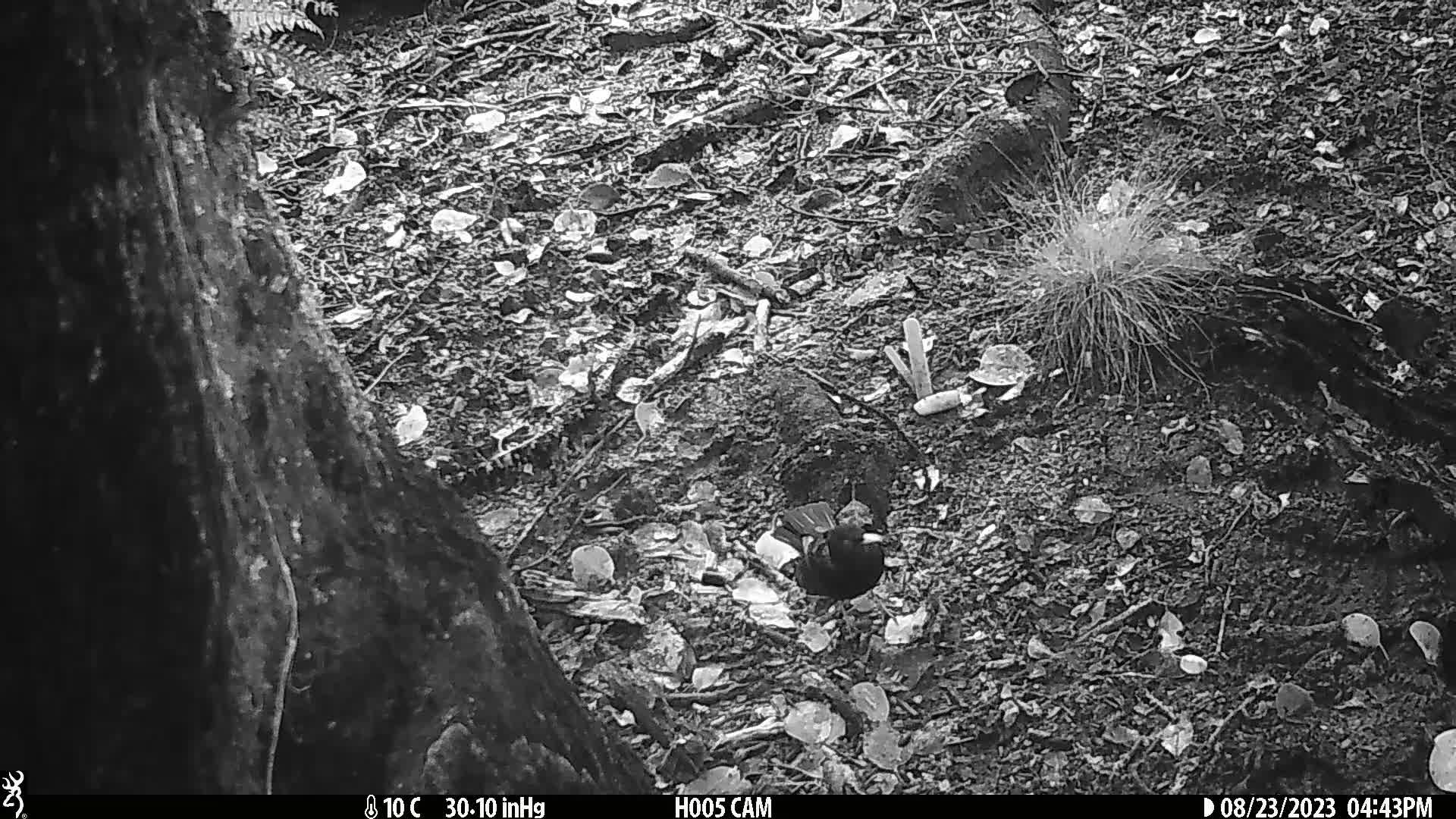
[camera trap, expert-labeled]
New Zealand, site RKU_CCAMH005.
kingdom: Animalia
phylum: Chordata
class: Aves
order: Passeriformes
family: Turdidae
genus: Turdus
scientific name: Turdus merula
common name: eurasian blackbird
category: blackbird